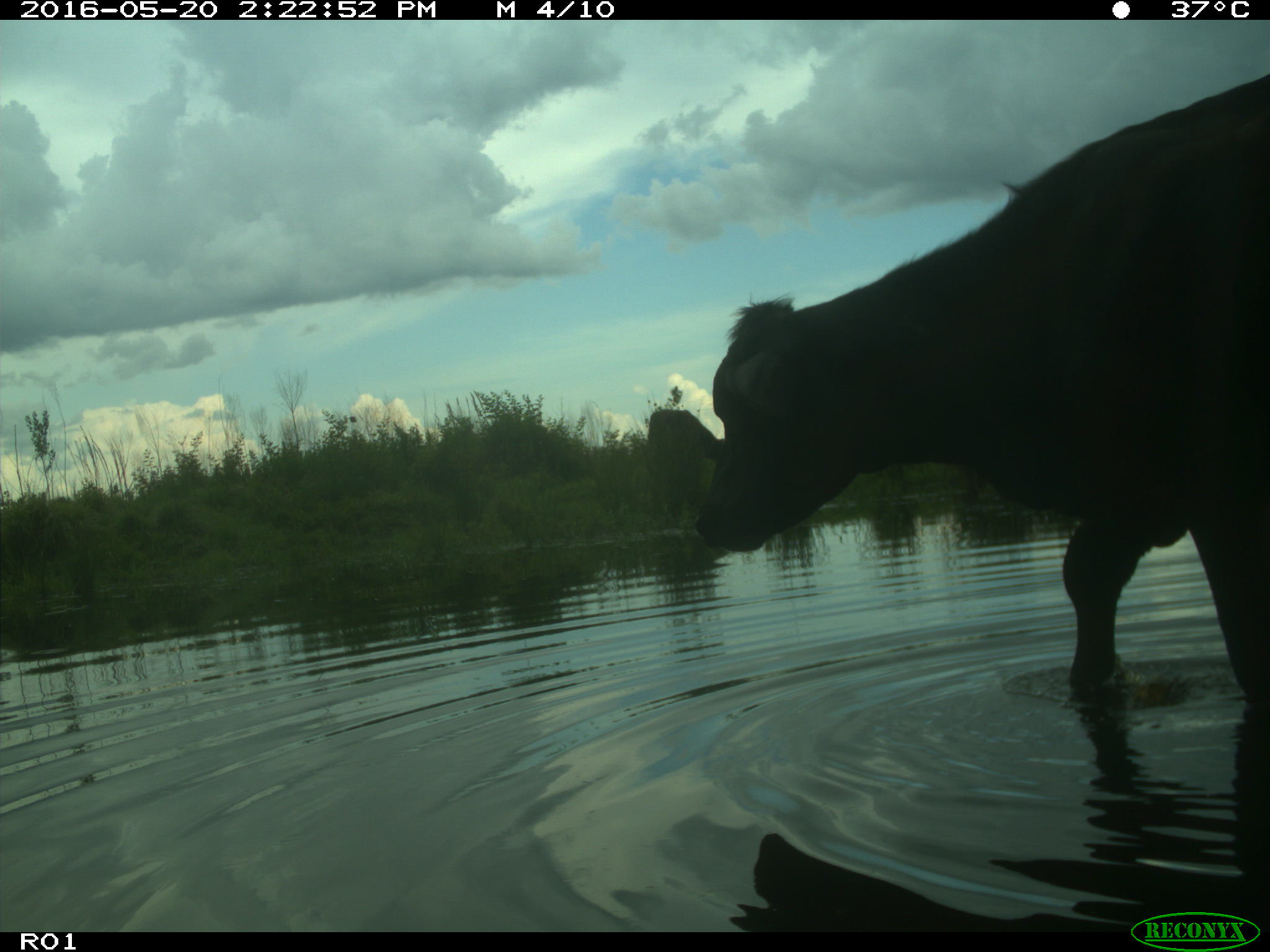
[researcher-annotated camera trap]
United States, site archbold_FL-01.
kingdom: Animalia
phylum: Chordata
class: Mammalia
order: Artiodactyla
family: Bovidae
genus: Bos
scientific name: Bos taurus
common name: domestic cow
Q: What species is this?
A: Bos taurus (domestic cow).